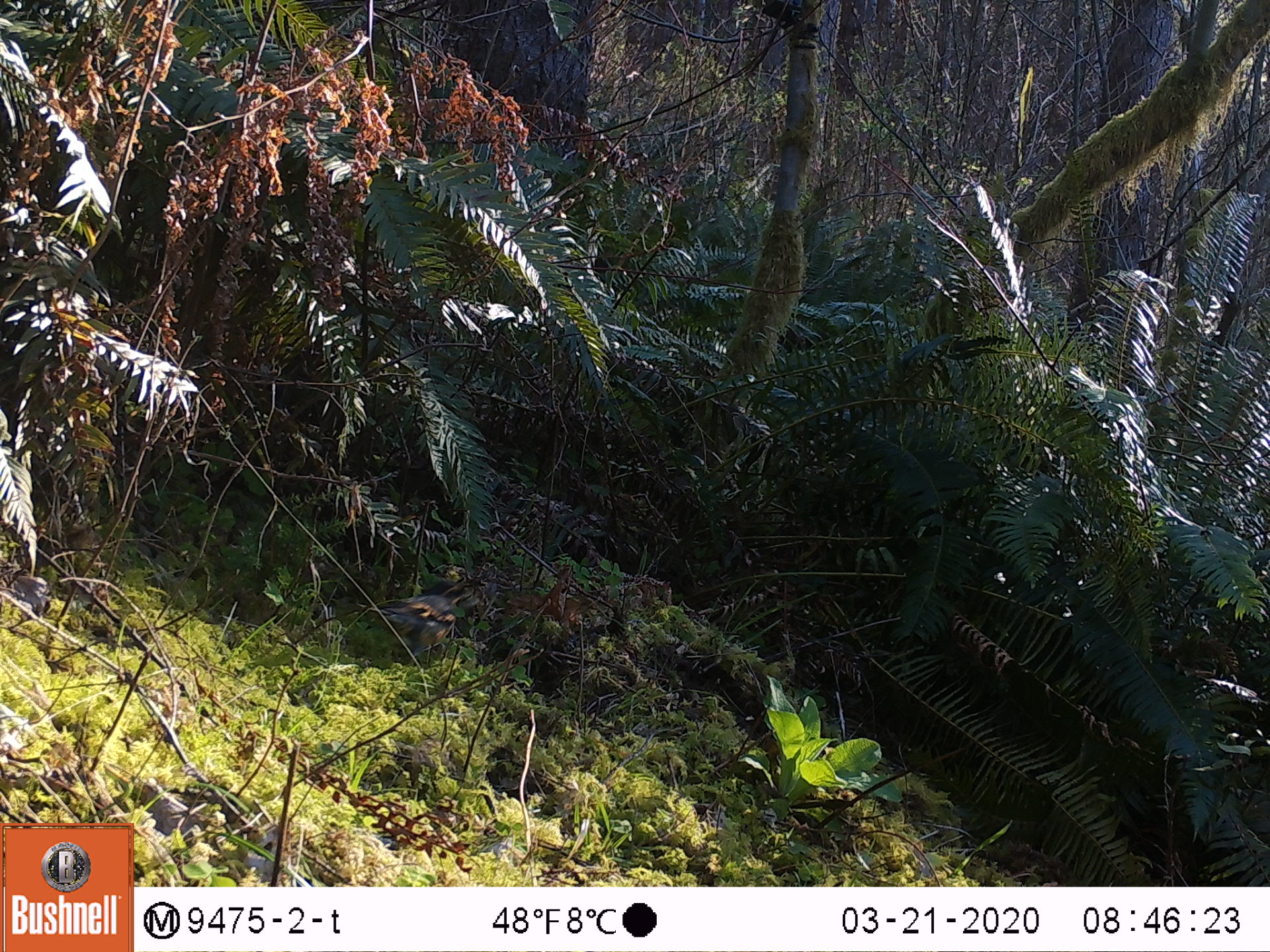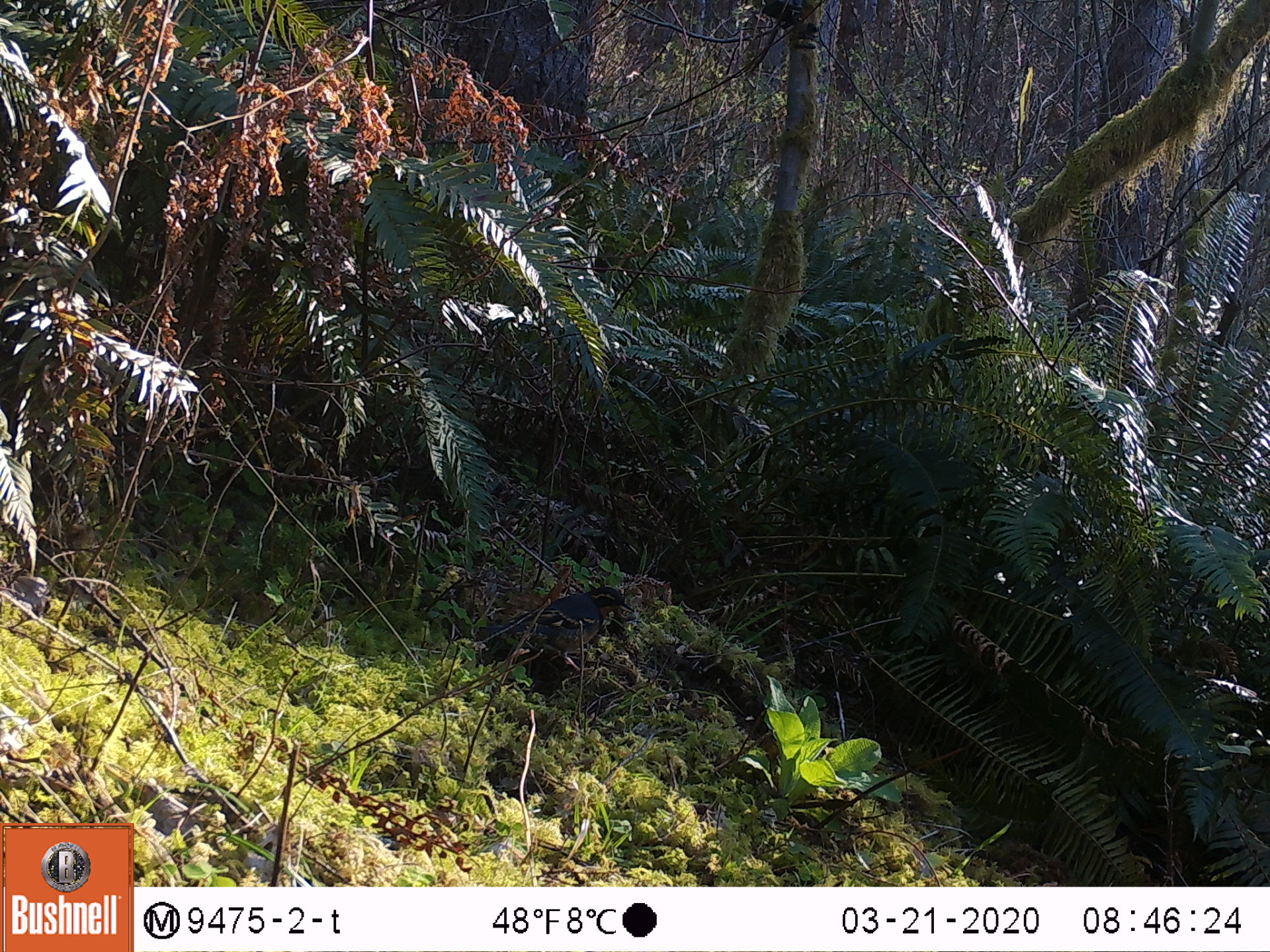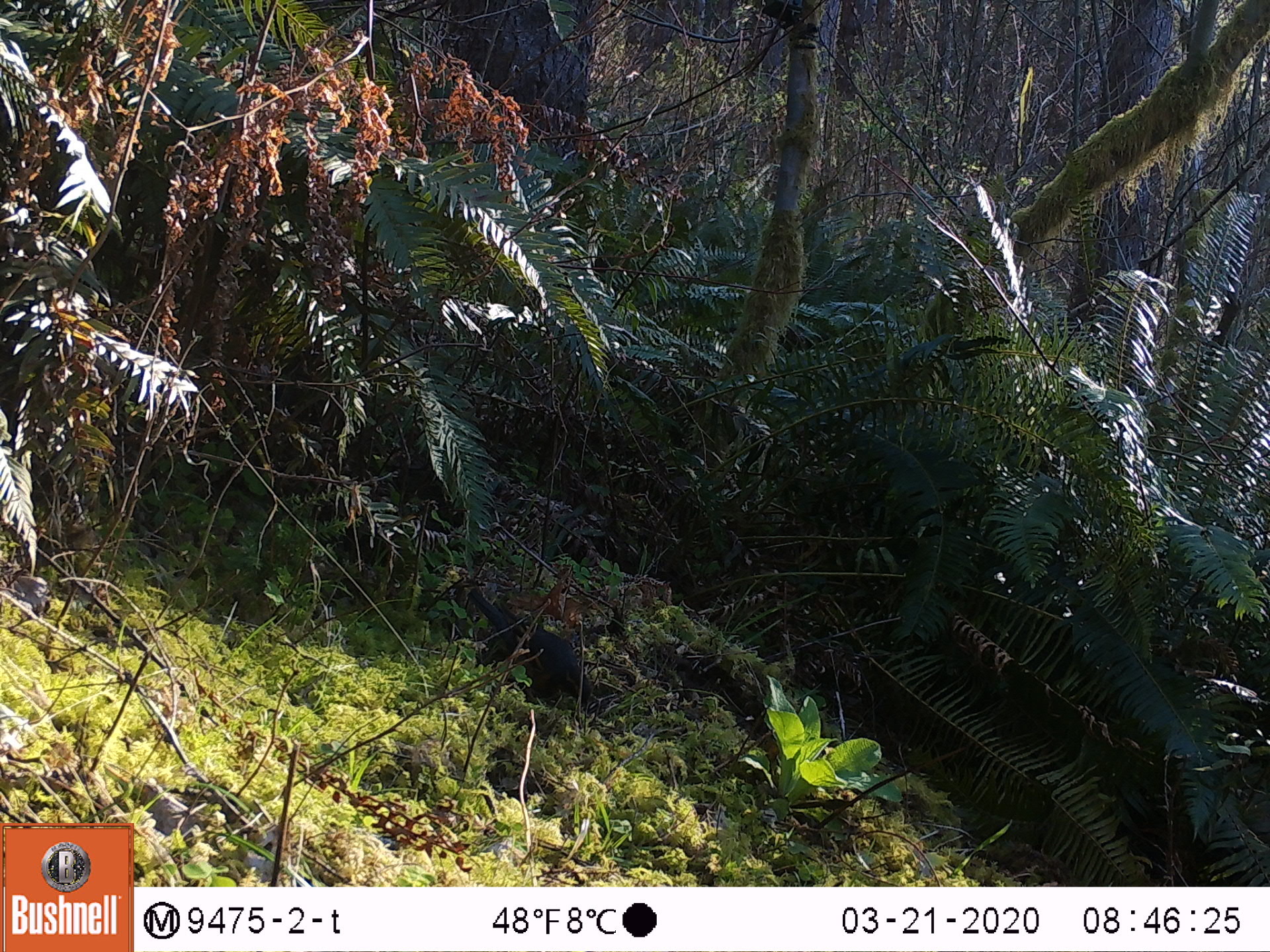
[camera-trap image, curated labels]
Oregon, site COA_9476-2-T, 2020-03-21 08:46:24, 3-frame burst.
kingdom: Animalia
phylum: Chordata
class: Aves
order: Passeriformes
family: Turdidae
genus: Ixoreus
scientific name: Ixoreus naevius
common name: varied thrush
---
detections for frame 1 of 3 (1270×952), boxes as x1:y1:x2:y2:
varied thrush: 353:578:478:664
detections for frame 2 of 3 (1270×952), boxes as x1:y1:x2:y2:
varied thrush: 490:587:634:670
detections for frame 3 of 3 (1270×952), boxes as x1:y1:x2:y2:
varied thrush: 470:587:598:713